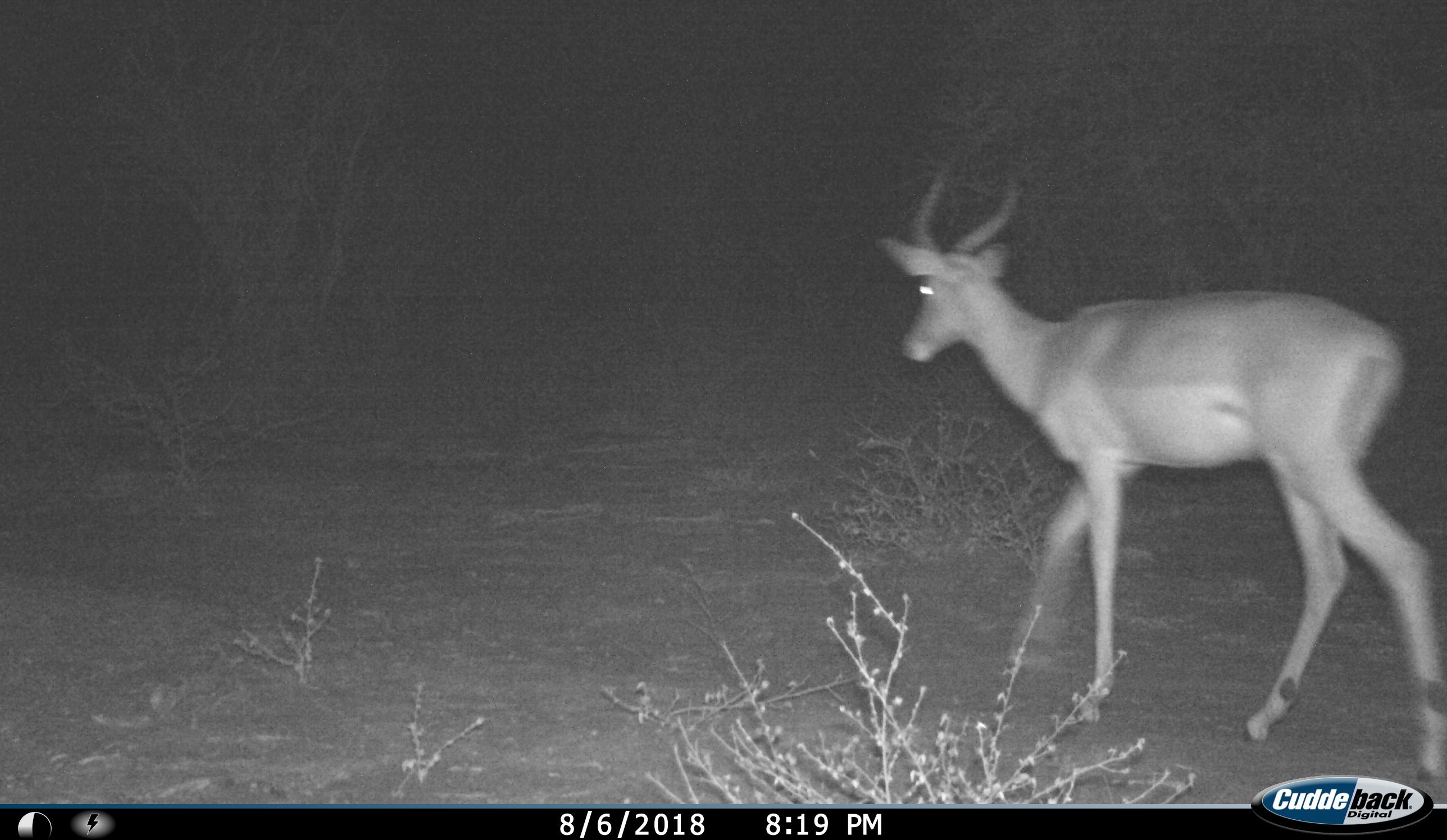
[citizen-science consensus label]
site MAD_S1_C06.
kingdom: Animalia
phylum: Chordata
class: Mammalia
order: Artiodactyla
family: Bovidae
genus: Aepyceros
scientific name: Aepyceros melampus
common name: impala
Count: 1.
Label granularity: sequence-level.